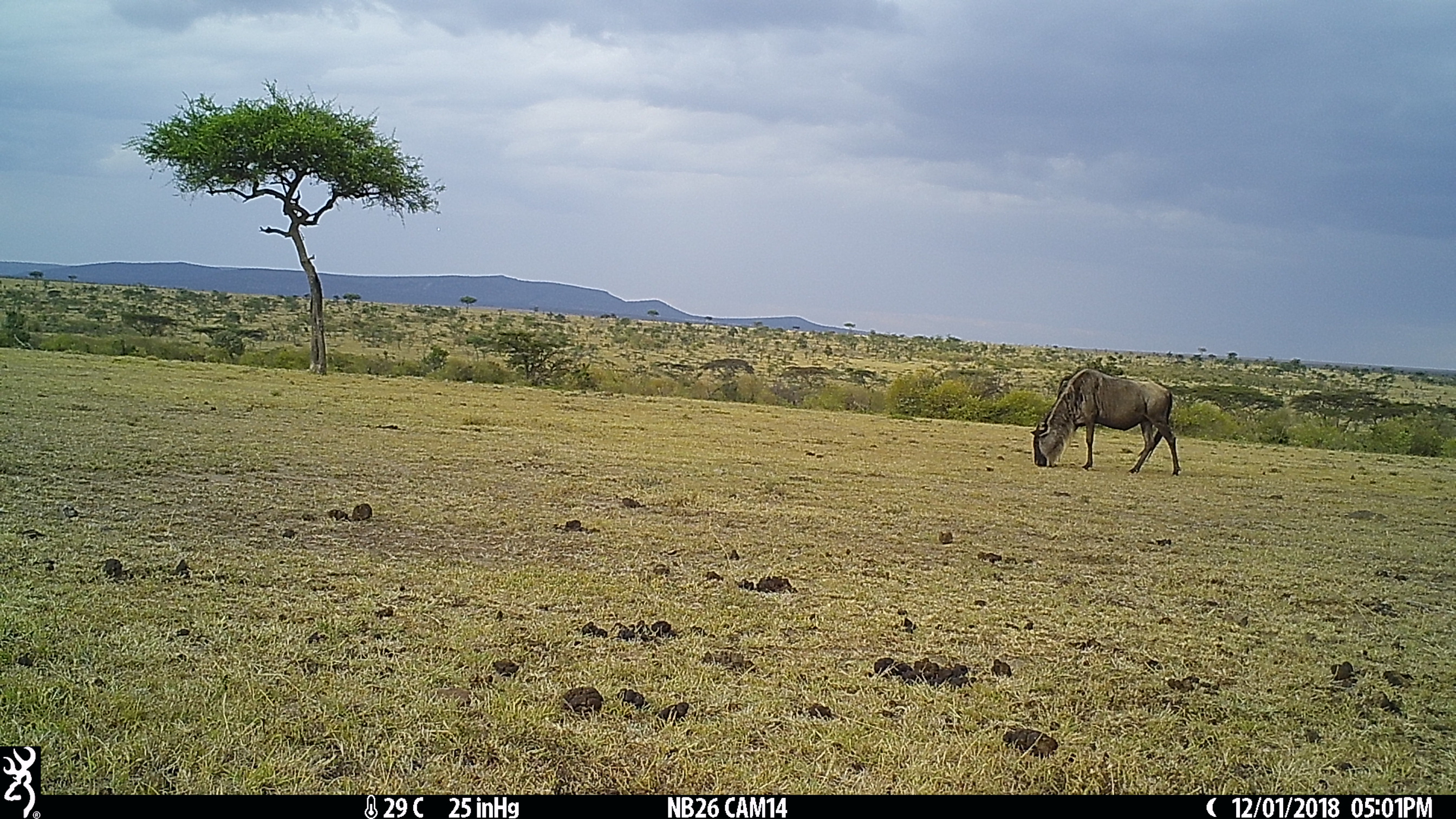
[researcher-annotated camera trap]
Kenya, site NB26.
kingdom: Animalia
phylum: Chordata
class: Mammalia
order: Artiodactyla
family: Bovidae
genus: Connochaetes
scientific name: Connochaetes taurinus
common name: blue wildebeest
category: wildebeest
Wildebeest (blue wildebeest) (Connochaetes taurinus).